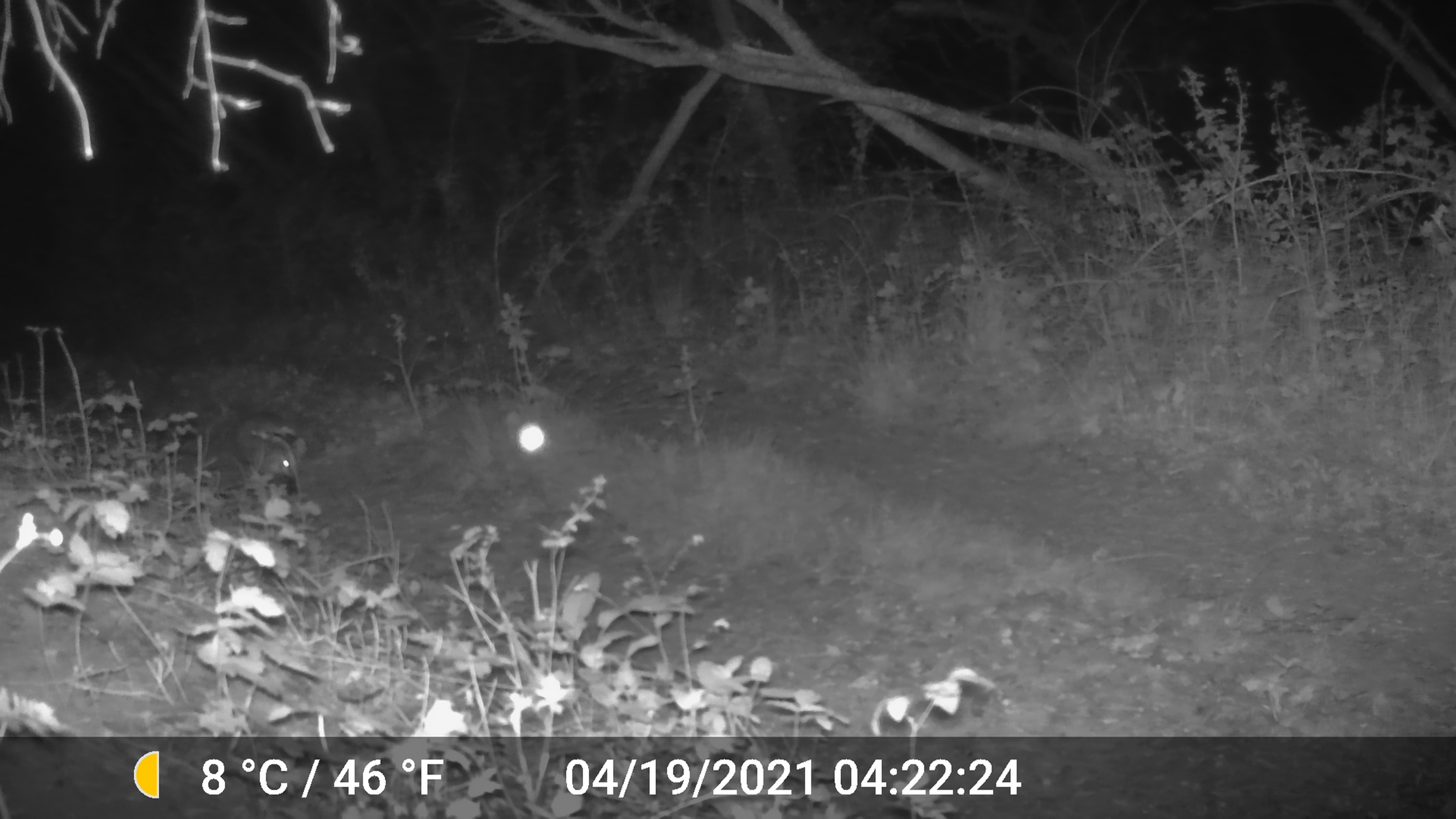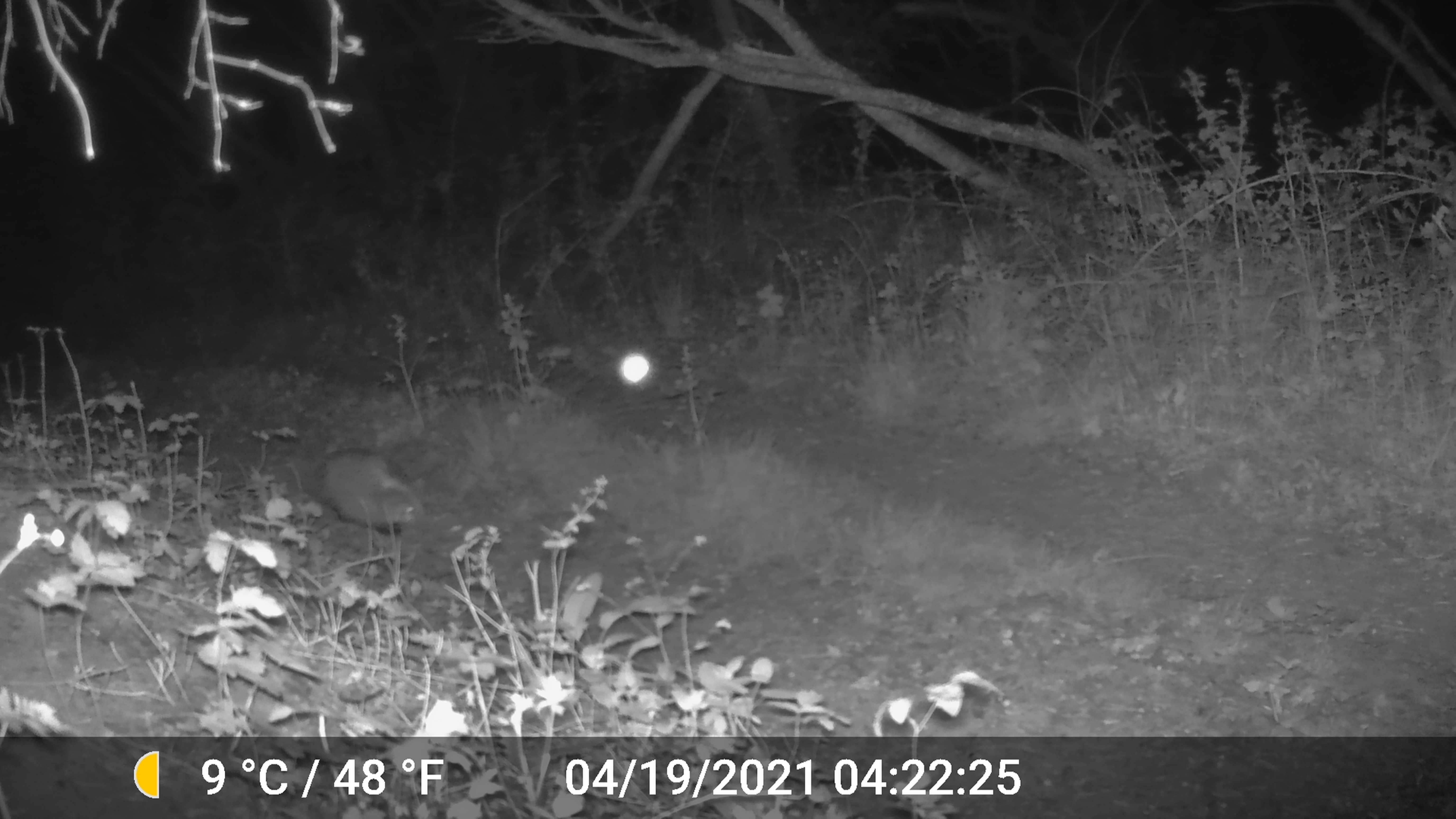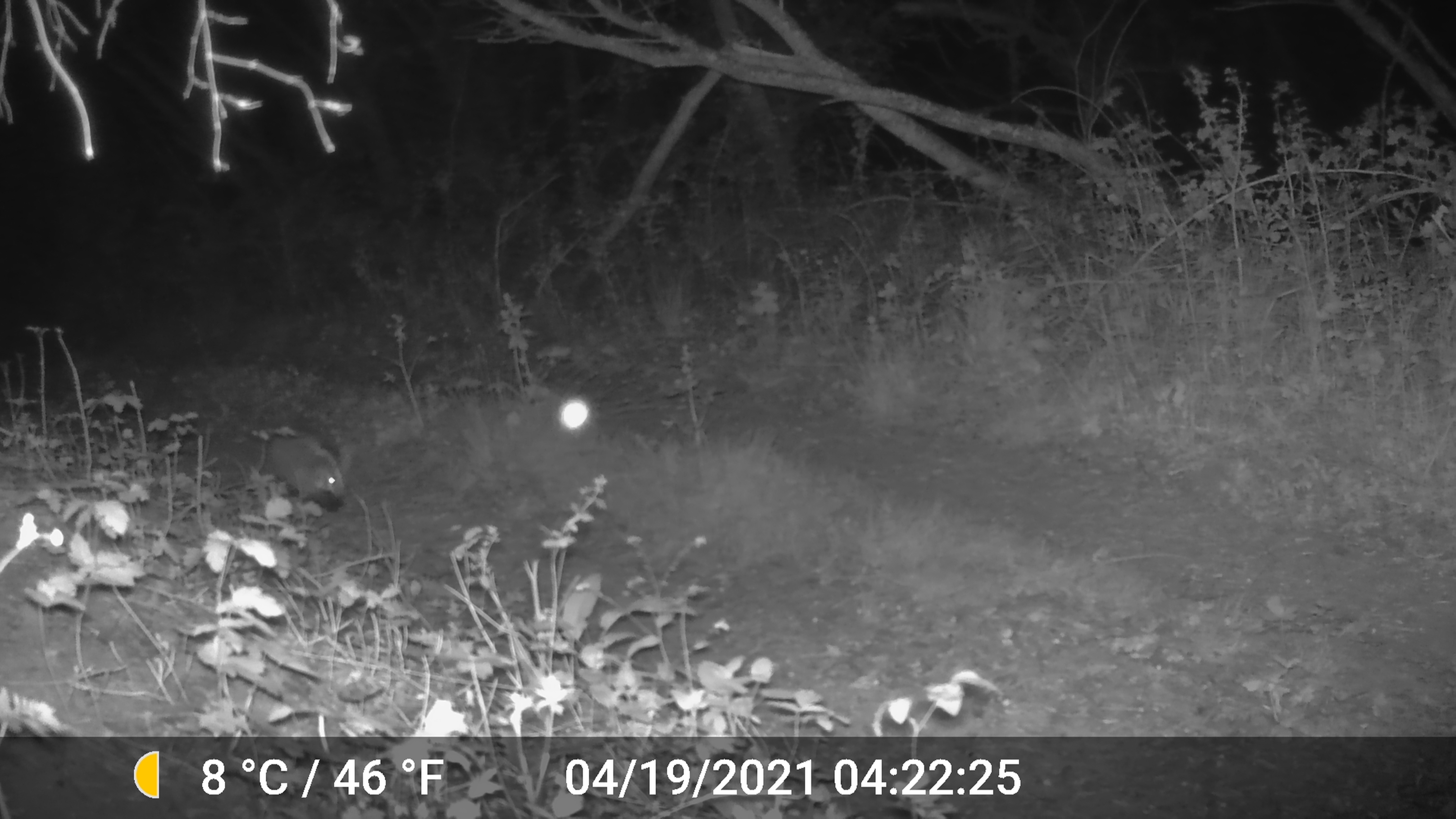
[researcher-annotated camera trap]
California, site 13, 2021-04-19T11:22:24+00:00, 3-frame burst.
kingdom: Animalia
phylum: Chordata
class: Mammalia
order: Didelphimorphia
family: Didelphidae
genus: Didelphis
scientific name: Didelphis virginiana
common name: virginia opossum